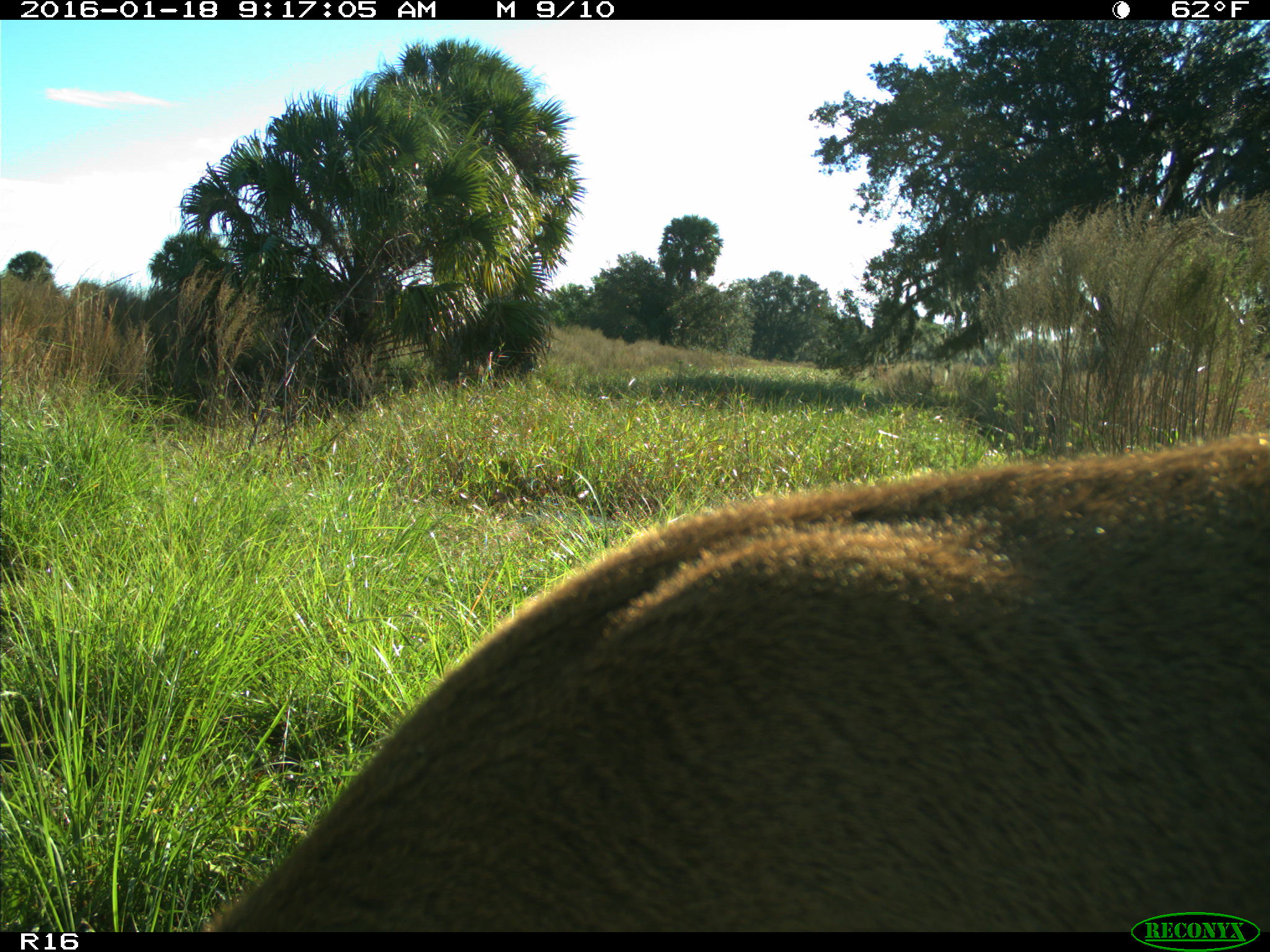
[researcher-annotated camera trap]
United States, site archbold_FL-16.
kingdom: Animalia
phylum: Chordata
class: Mammalia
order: Artiodactyla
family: Cervidae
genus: Odocoileus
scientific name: Odocoileus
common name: deer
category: unidentified deer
Unidentified deer (deer) (Odocoileus).